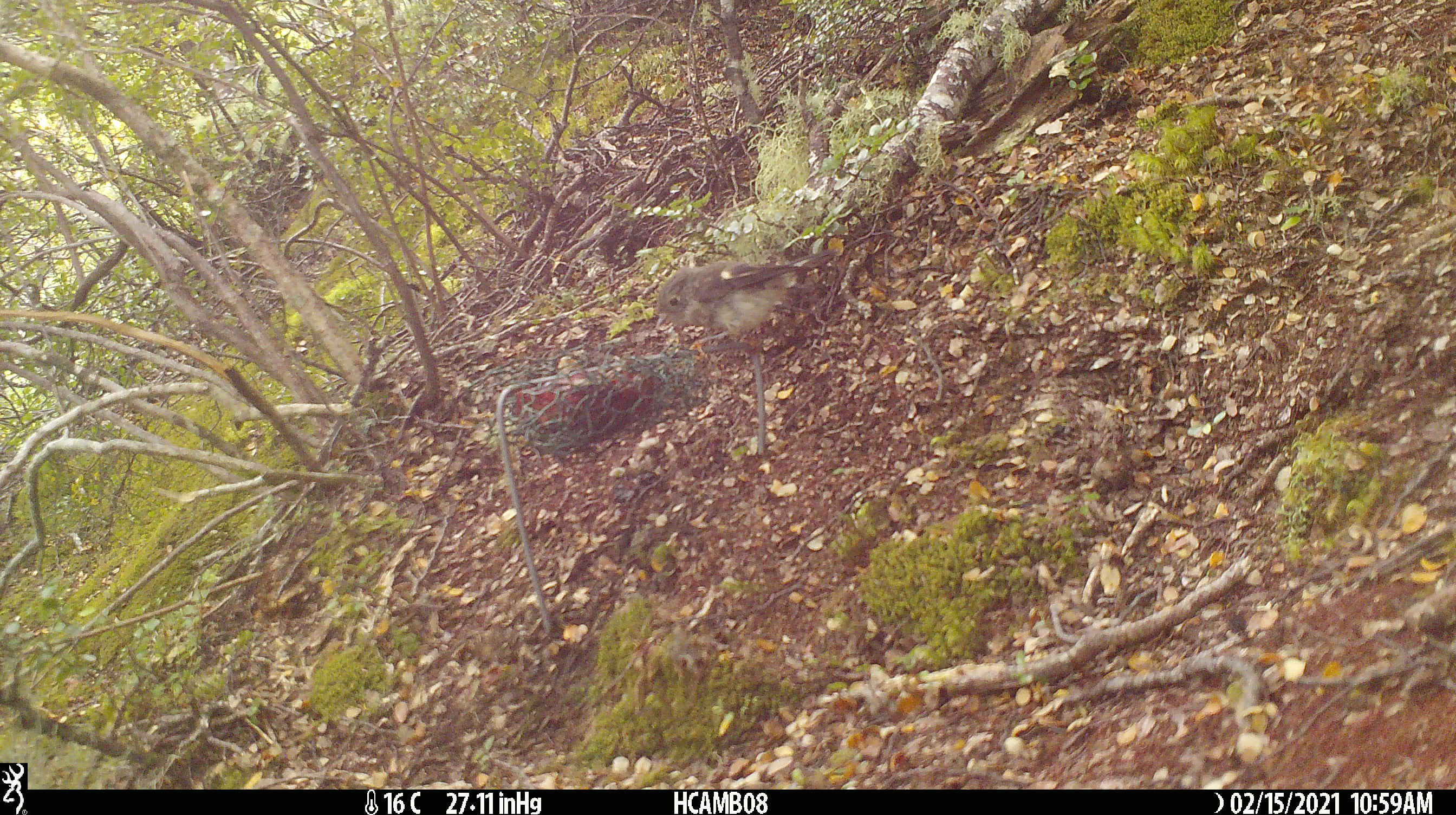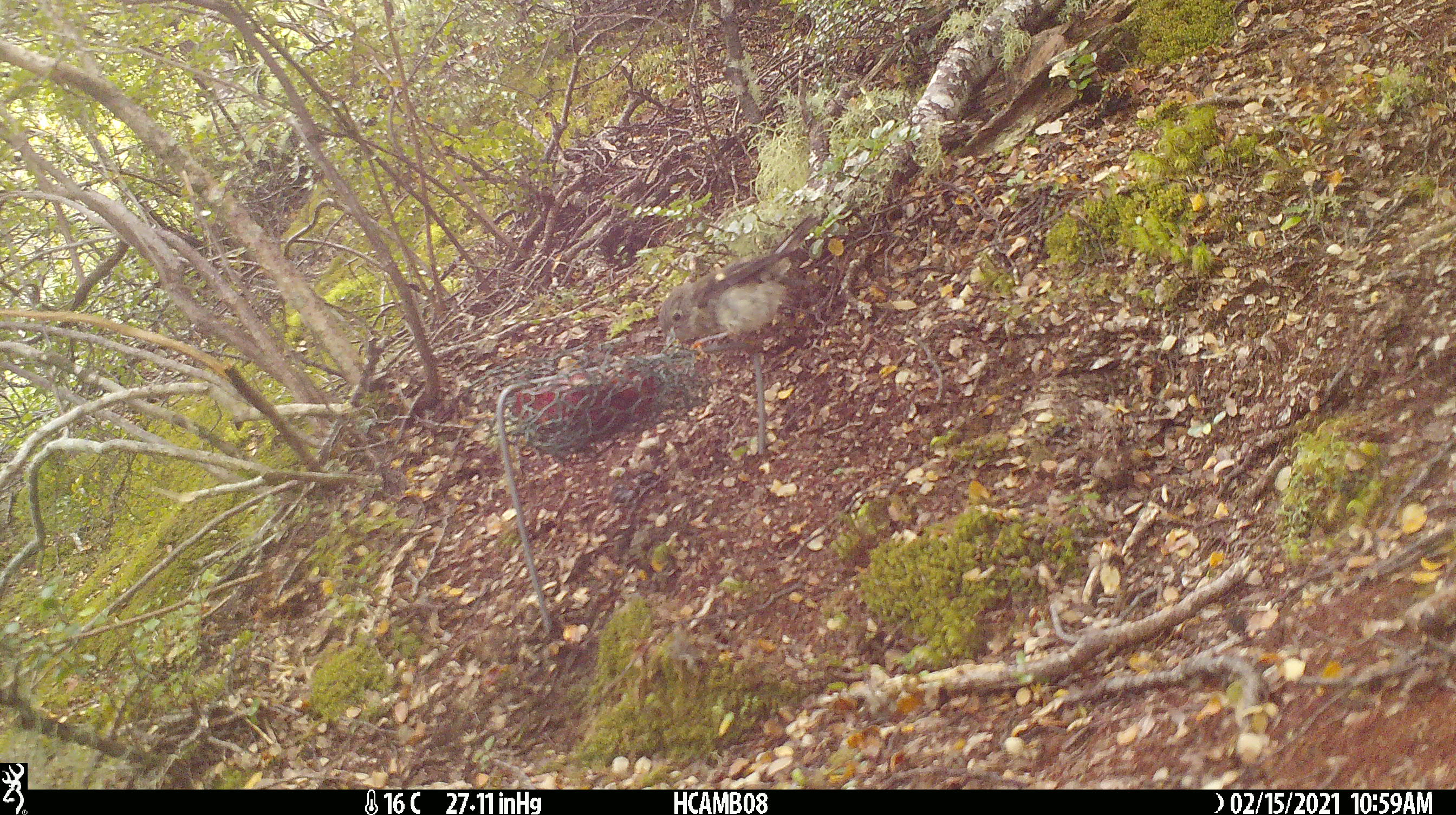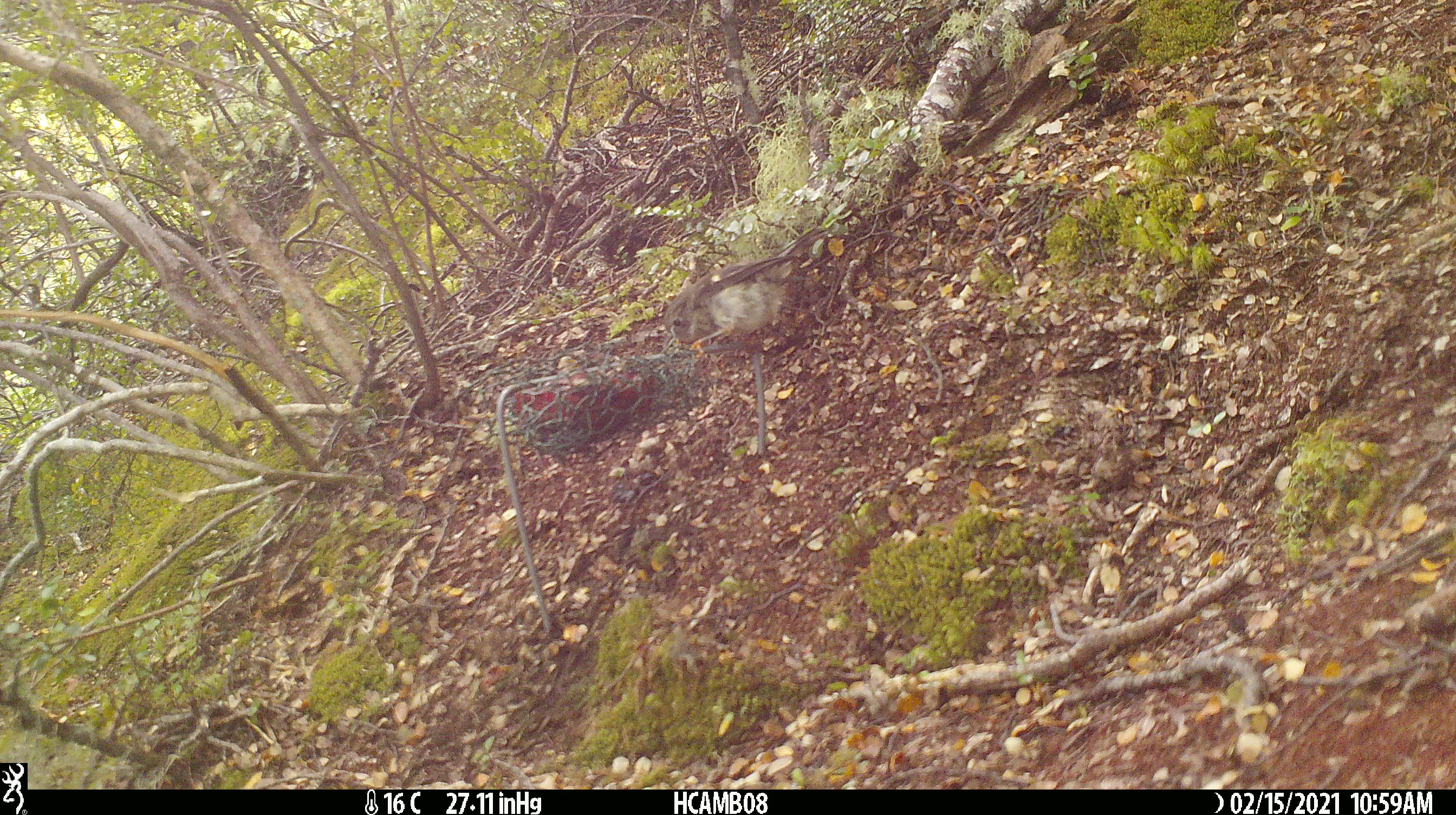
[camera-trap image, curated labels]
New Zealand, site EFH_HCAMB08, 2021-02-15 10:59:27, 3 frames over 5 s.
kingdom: Animalia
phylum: Chordata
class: Aves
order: Passeriformes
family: Petroicidae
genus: Petroica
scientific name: Petroica macrocephala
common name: tomtit